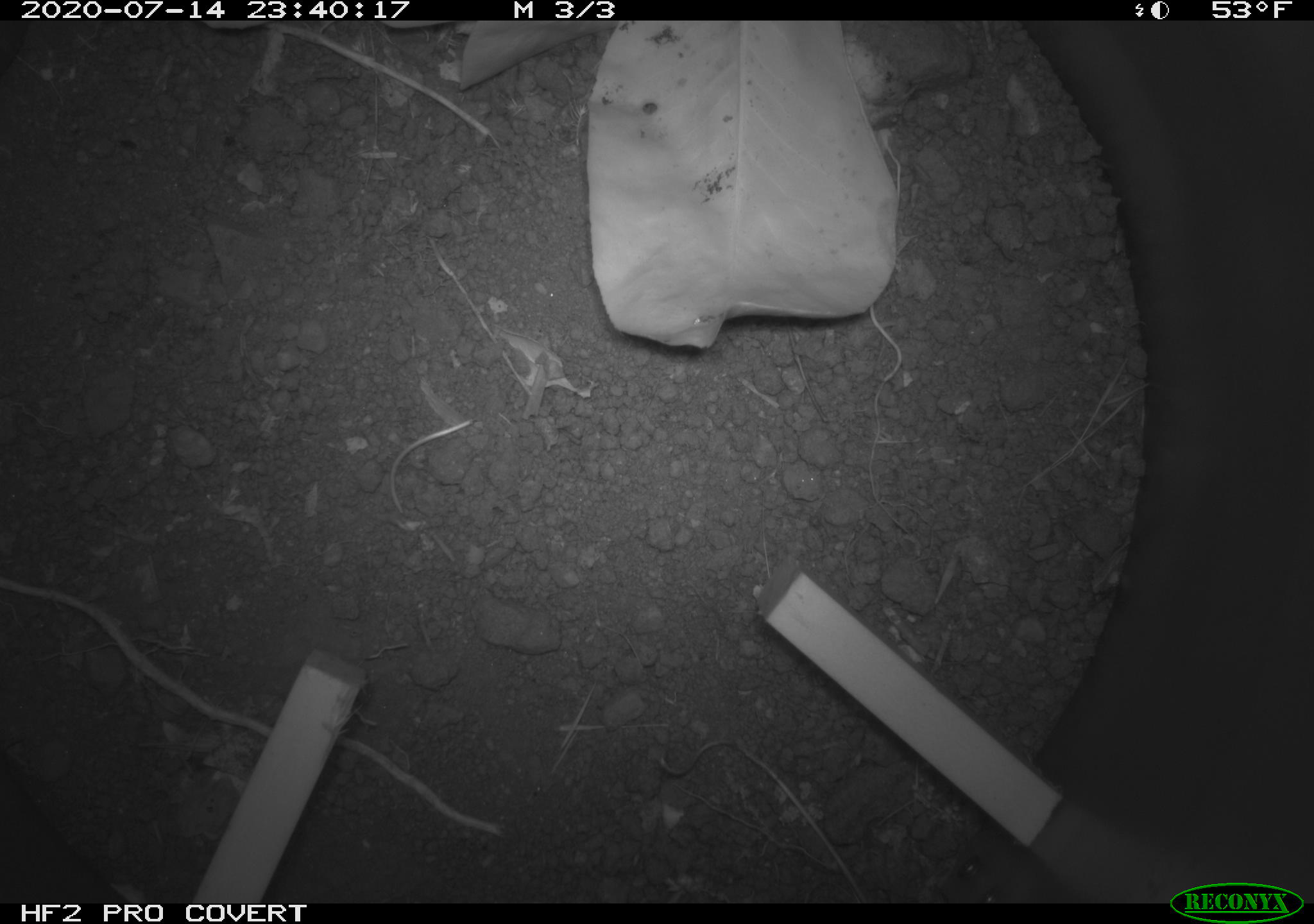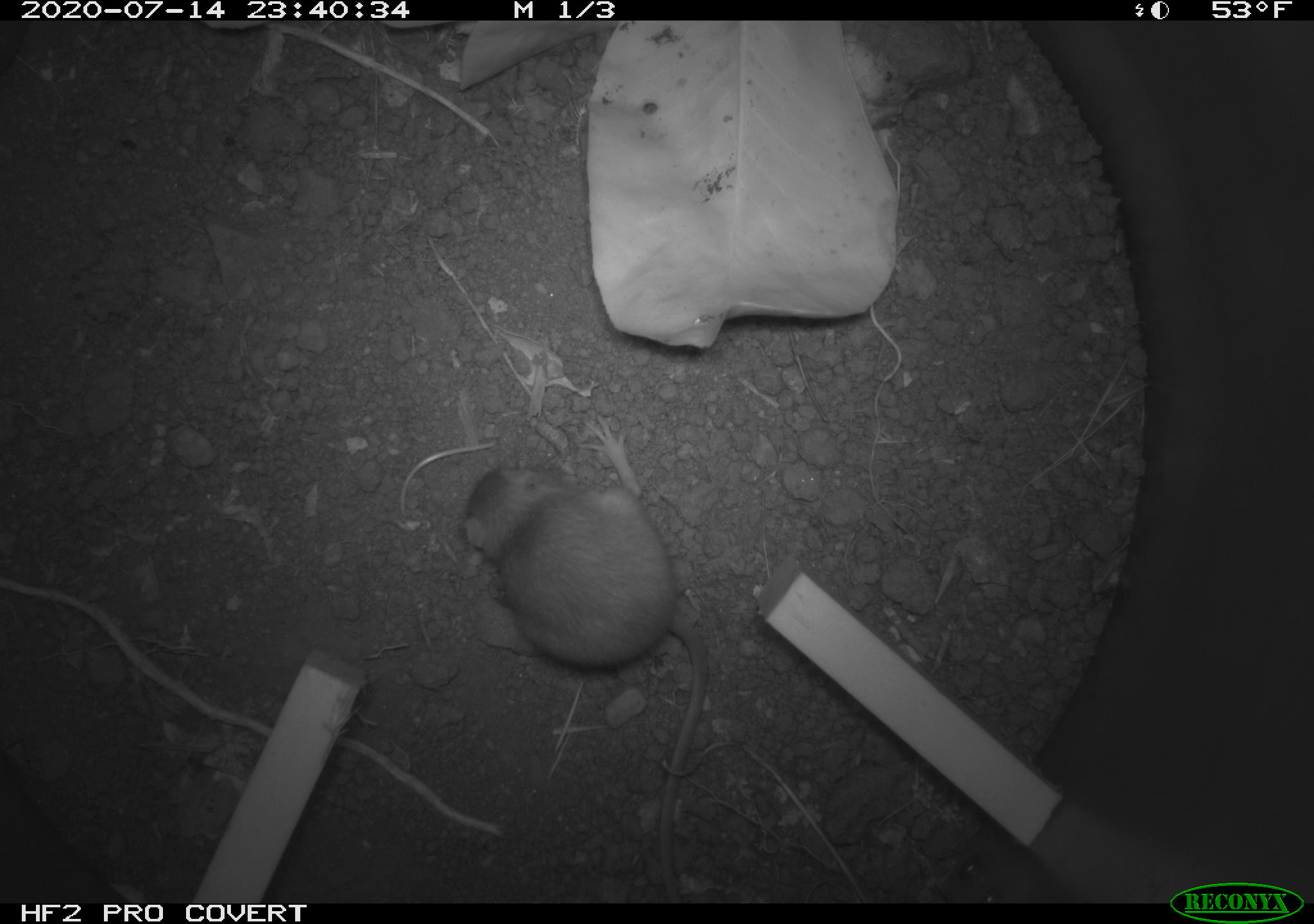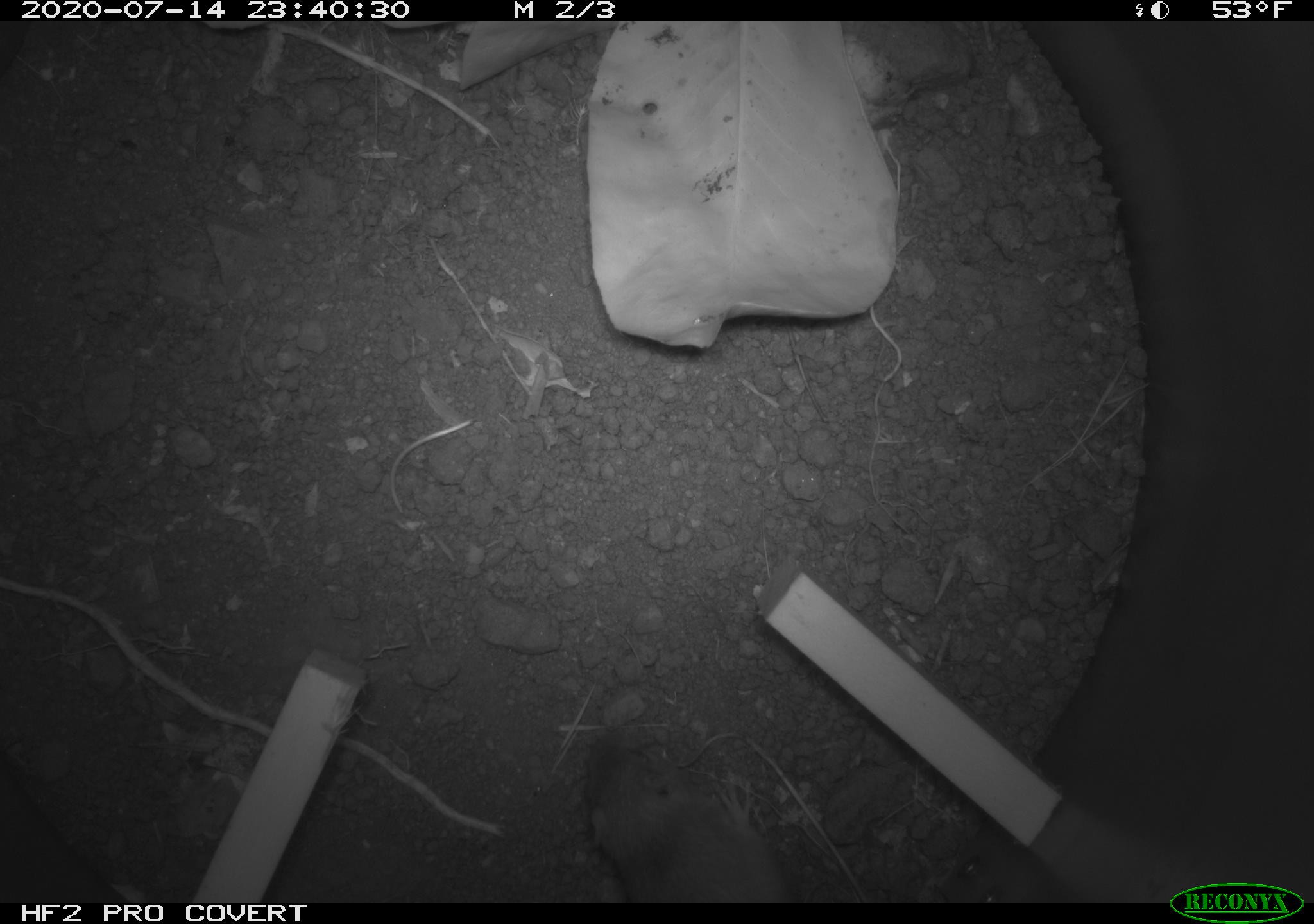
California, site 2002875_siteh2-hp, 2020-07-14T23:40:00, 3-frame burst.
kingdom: Animalia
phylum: Chordata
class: Mammalia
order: Rodentia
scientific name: Rodentia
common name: rodent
Rodent (Rodentia).